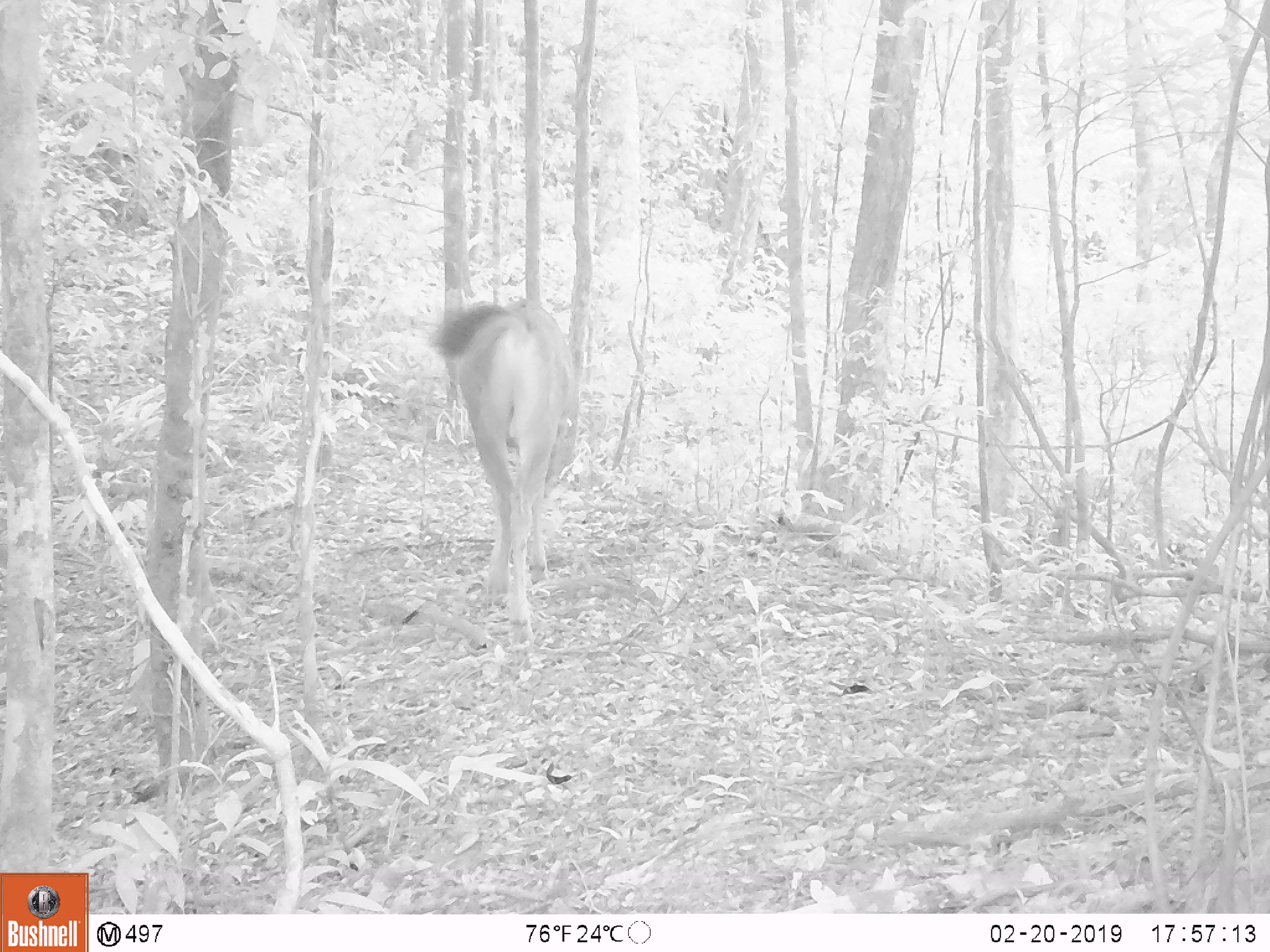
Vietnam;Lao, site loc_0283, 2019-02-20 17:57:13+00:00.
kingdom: Animalia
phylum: Chordata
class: Mammalia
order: Artiodactyla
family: Cervidae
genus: Rusa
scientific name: Rusa unicolor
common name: sambar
Sambar (Rusa unicolor). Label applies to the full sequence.